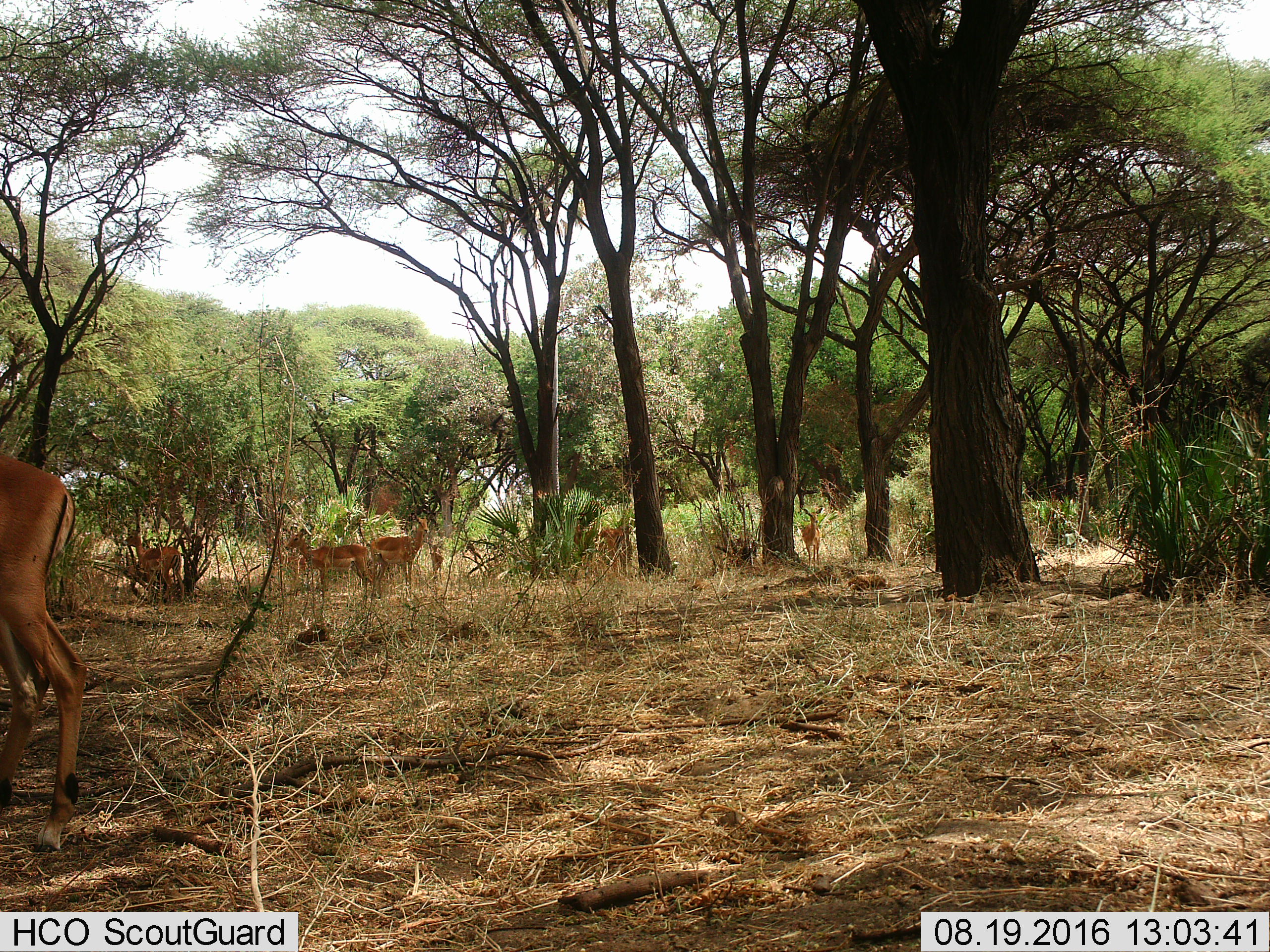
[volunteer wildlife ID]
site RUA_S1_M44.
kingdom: Animalia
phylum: Chordata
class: Mammalia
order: Artiodactyla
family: Bovidae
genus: Aepyceros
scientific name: Aepyceros melampus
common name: impala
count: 7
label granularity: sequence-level